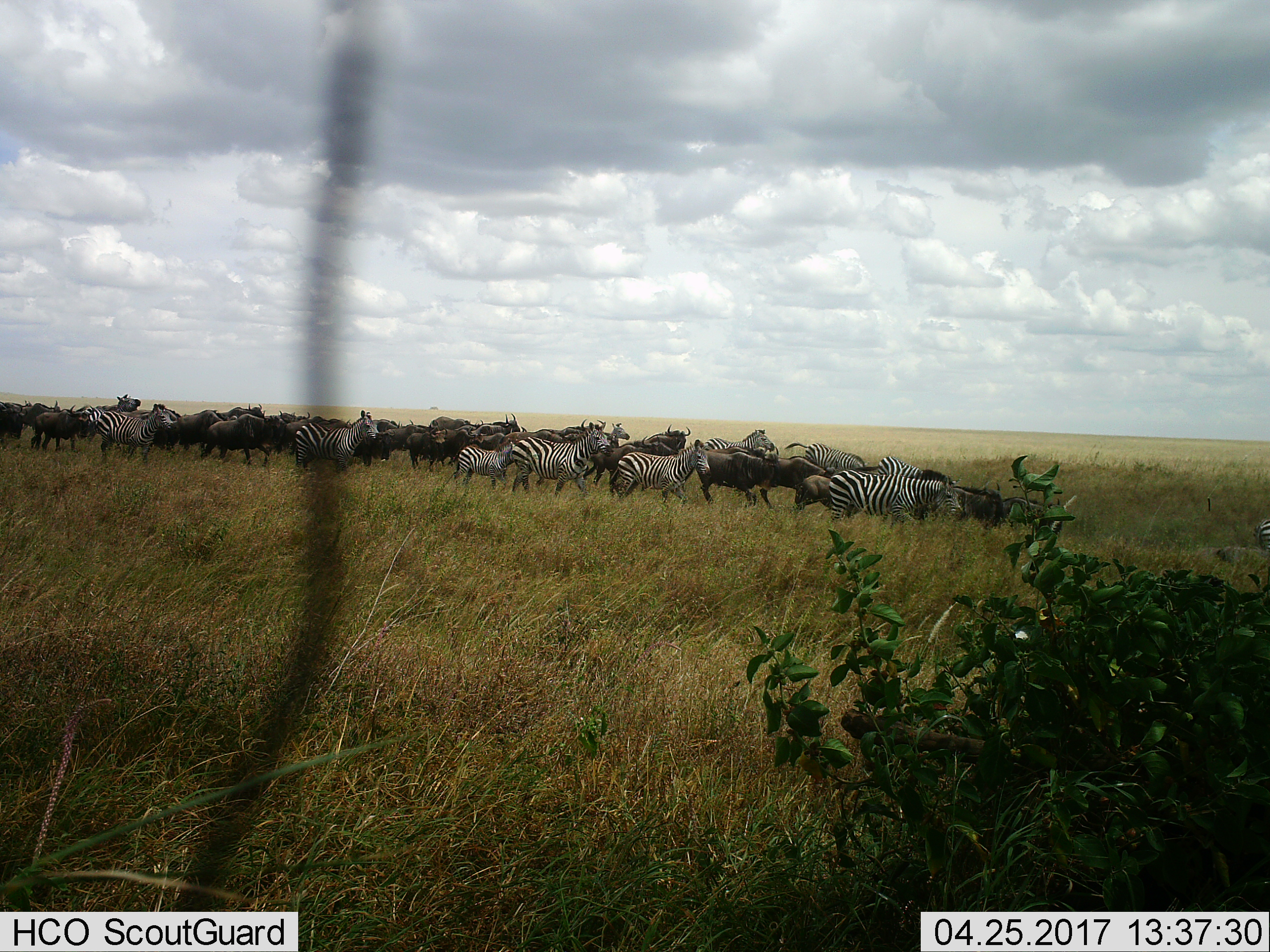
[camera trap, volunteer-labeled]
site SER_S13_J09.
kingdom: Animalia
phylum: Chordata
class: Mammalia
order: Artiodactyla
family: Bovidae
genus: Connochaetes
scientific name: Connochaetes taurinus taurinus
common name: blue wildebeest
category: wildebeestblue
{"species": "wildebeestblue (blue wildebeest) (Connochaetes taurinus taurinus)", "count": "11-50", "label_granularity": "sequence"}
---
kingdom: Animalia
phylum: Chordata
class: Mammalia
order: Perissodactyla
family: Equidae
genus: Equus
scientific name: Equus quagga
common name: plains zebra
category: zebraplains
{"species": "zebraplains (plains zebra) (Equus quagga)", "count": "11-50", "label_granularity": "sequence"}